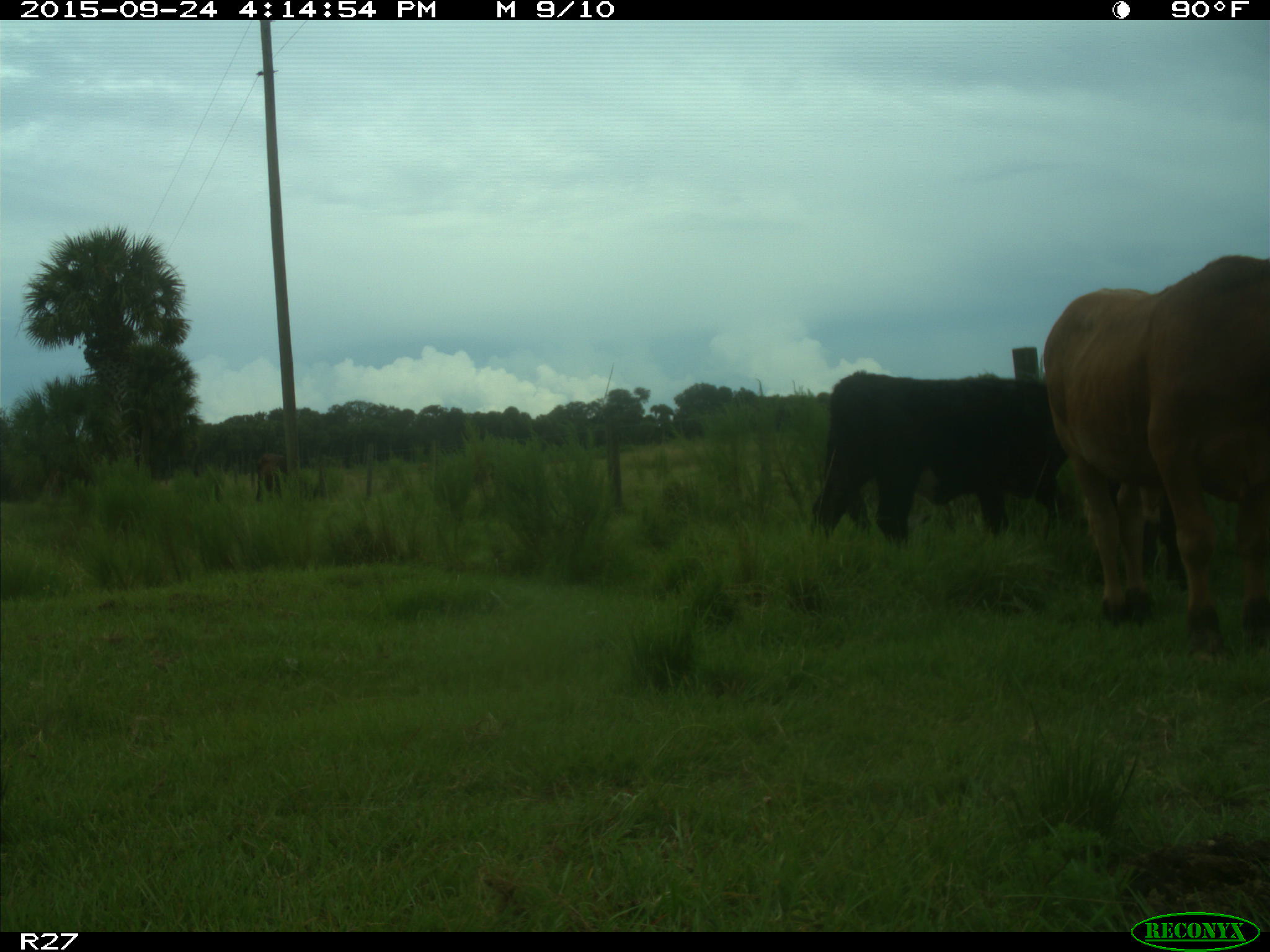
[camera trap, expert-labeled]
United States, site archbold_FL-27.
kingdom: Animalia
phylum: Chordata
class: Mammalia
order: Artiodactyla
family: Bovidae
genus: Bos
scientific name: Bos taurus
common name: domestic cow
Bos taurus (domestic cow).